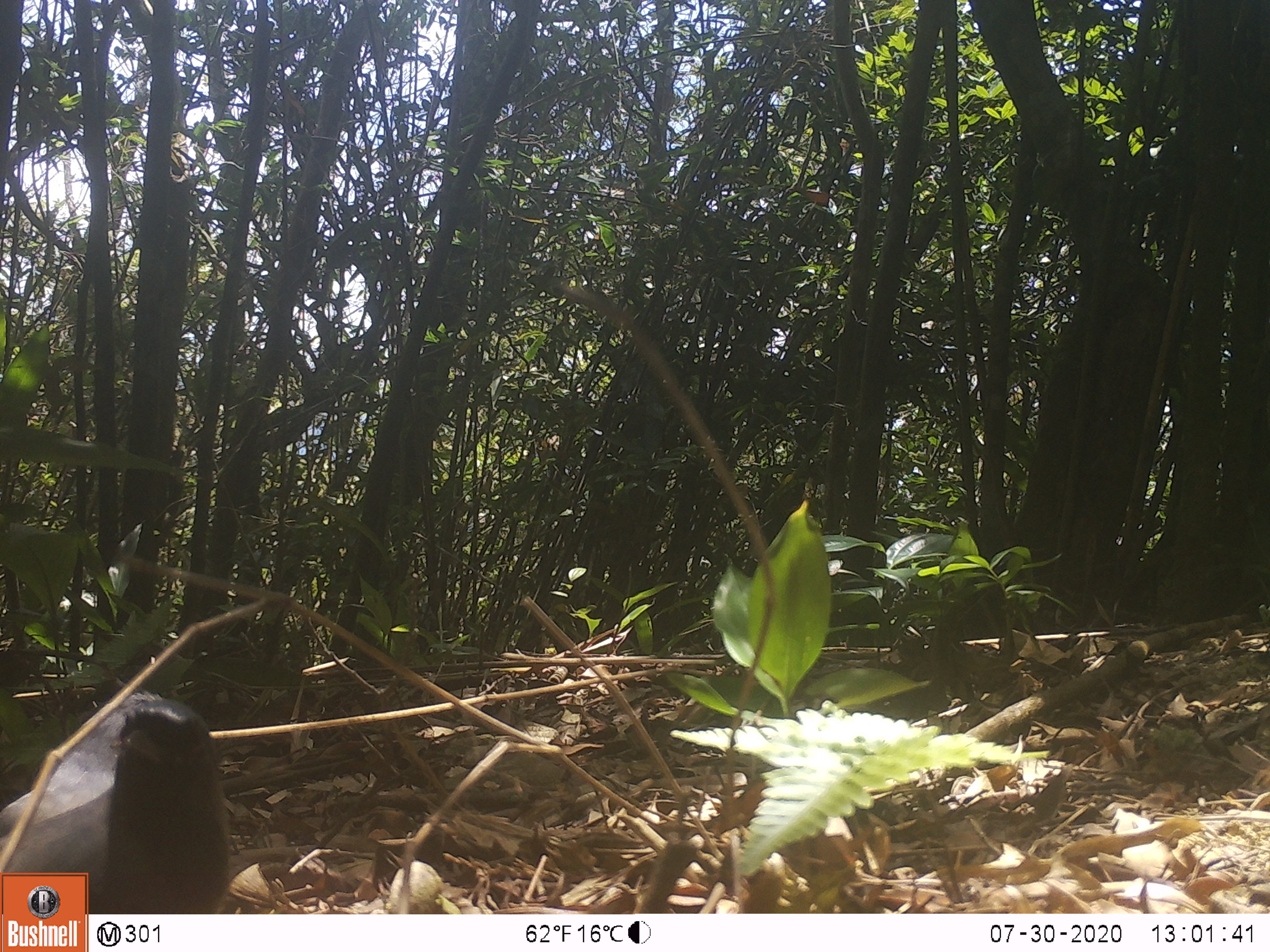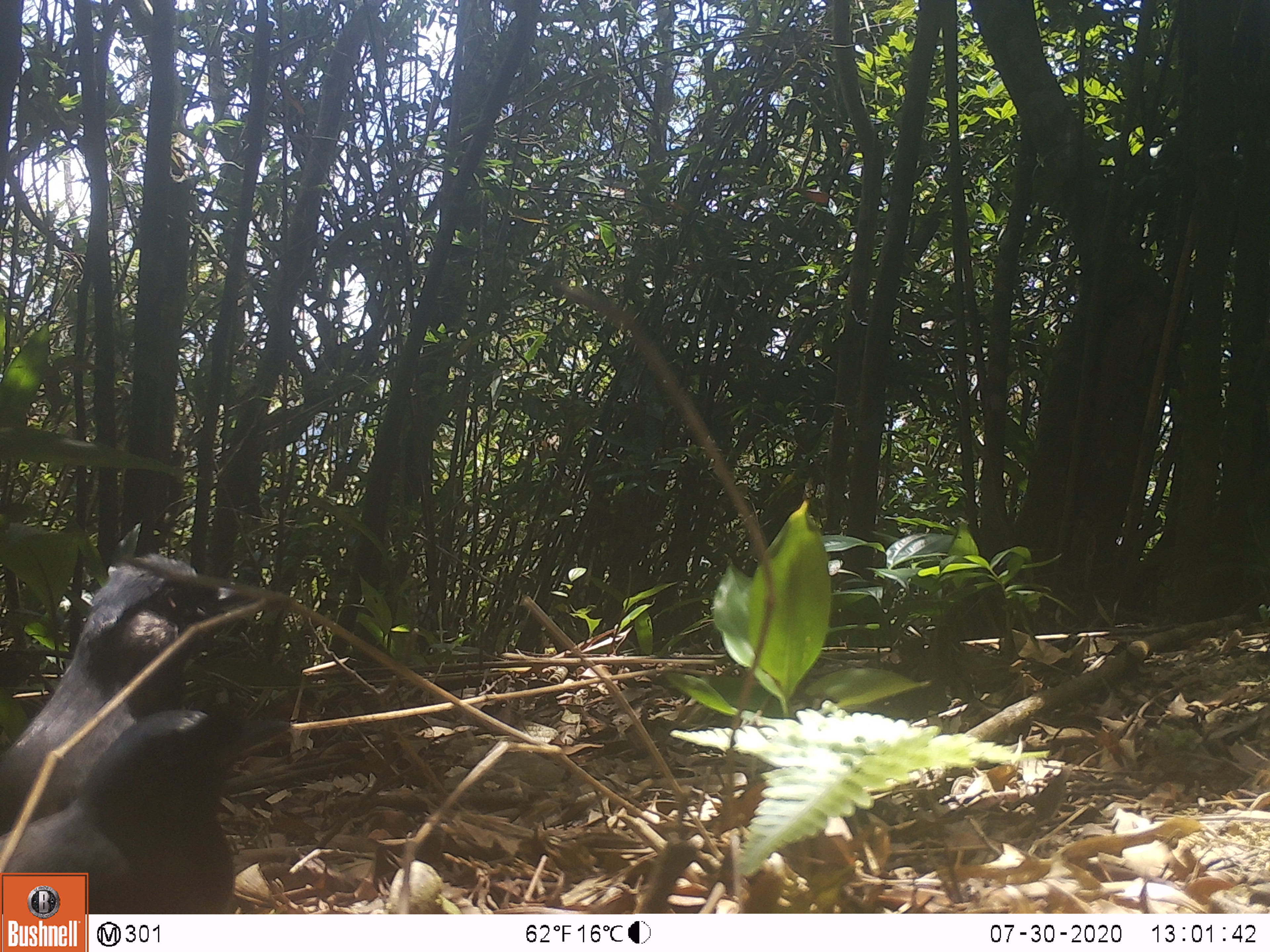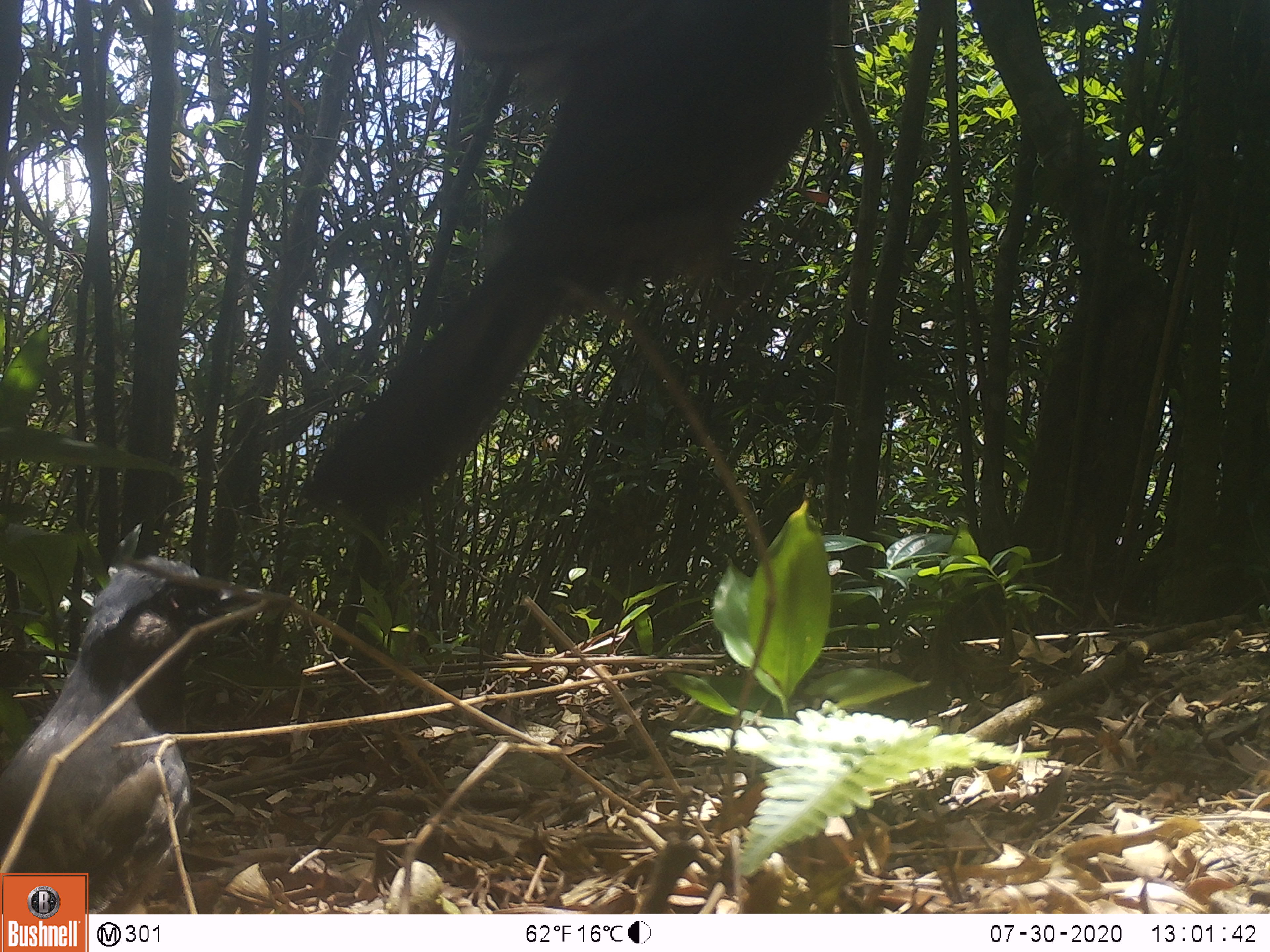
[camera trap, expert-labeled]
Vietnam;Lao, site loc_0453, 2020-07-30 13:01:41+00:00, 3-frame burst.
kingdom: Animalia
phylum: Chordata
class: Aves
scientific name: Aves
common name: bird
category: unidentified bird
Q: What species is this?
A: Unidentified bird (bird) (Aves).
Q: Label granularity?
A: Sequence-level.